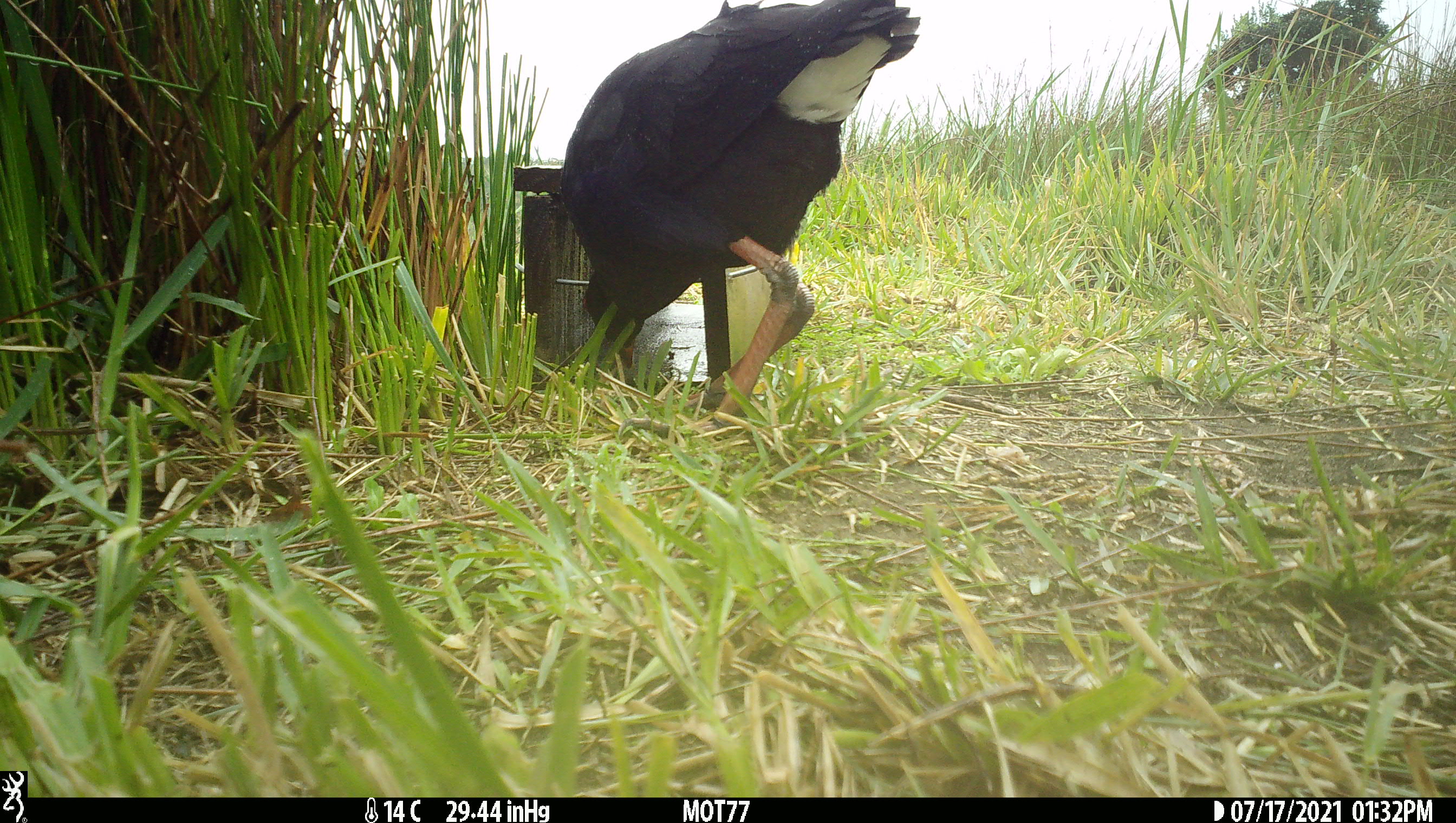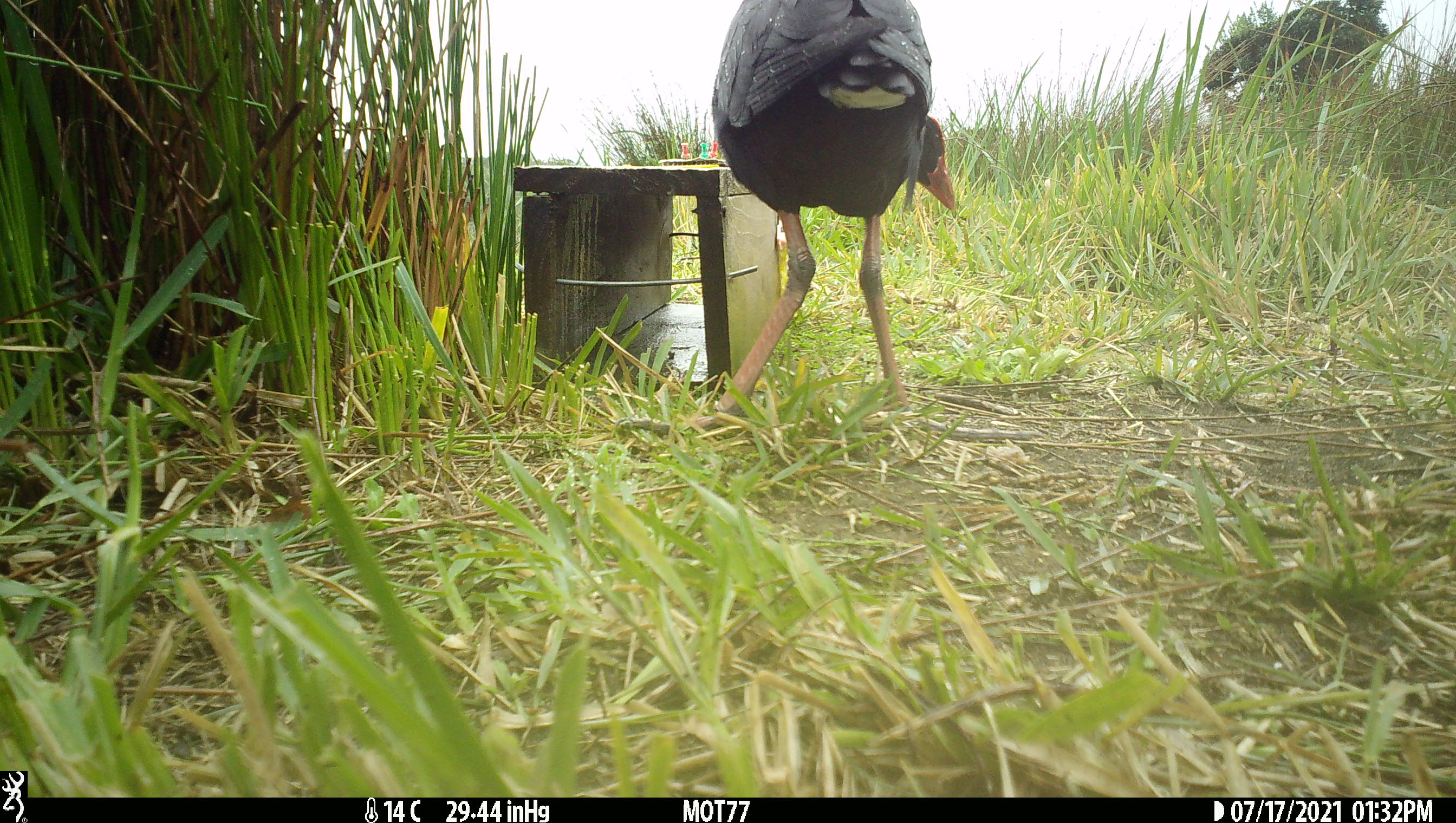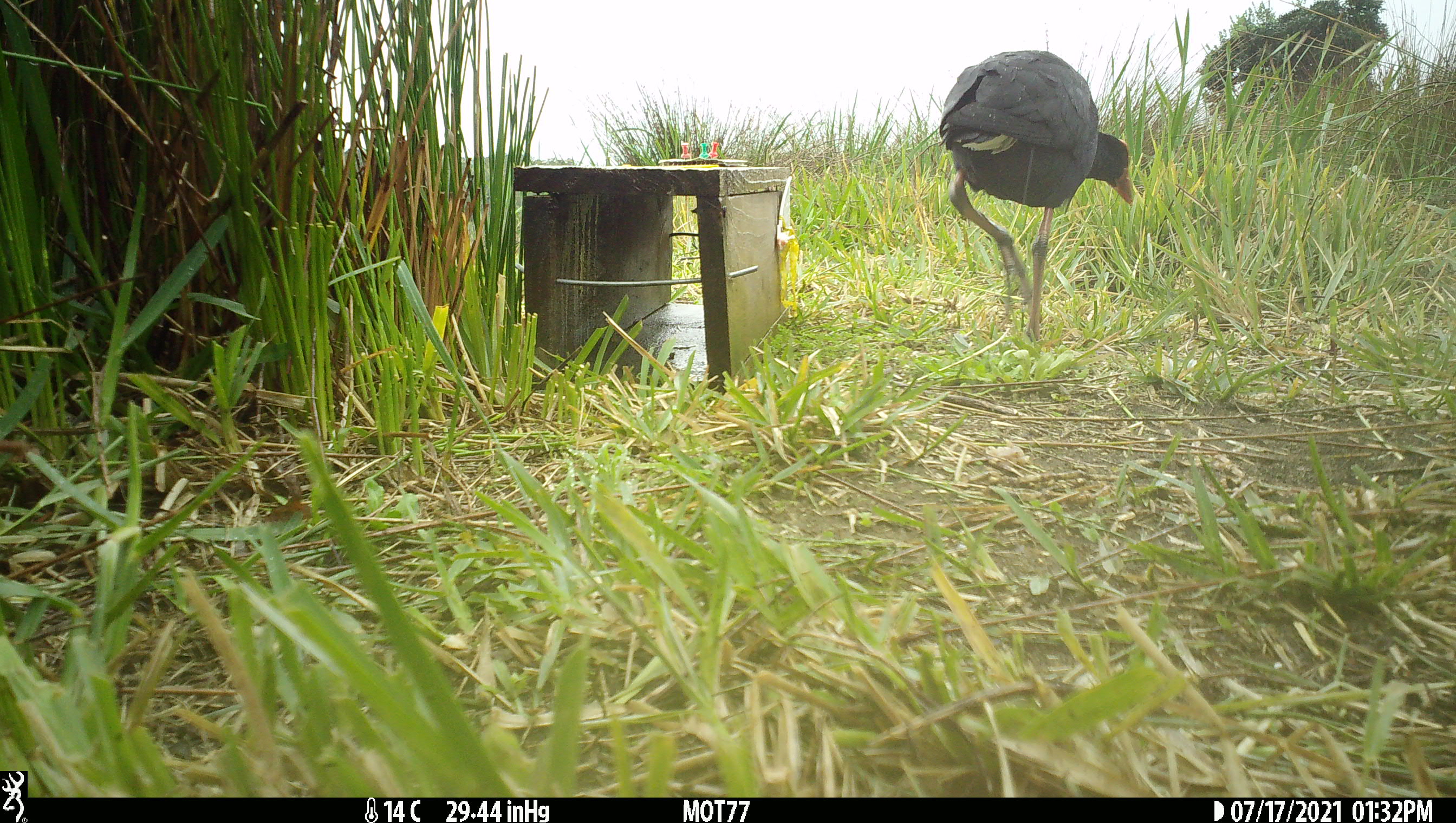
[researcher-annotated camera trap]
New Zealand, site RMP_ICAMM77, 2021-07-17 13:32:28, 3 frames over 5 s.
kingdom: Animalia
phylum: Chordata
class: Aves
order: Gruiformes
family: Rallidae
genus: Porphyrio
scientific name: Porphyrio melanotus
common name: australasian swamphen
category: pukeko